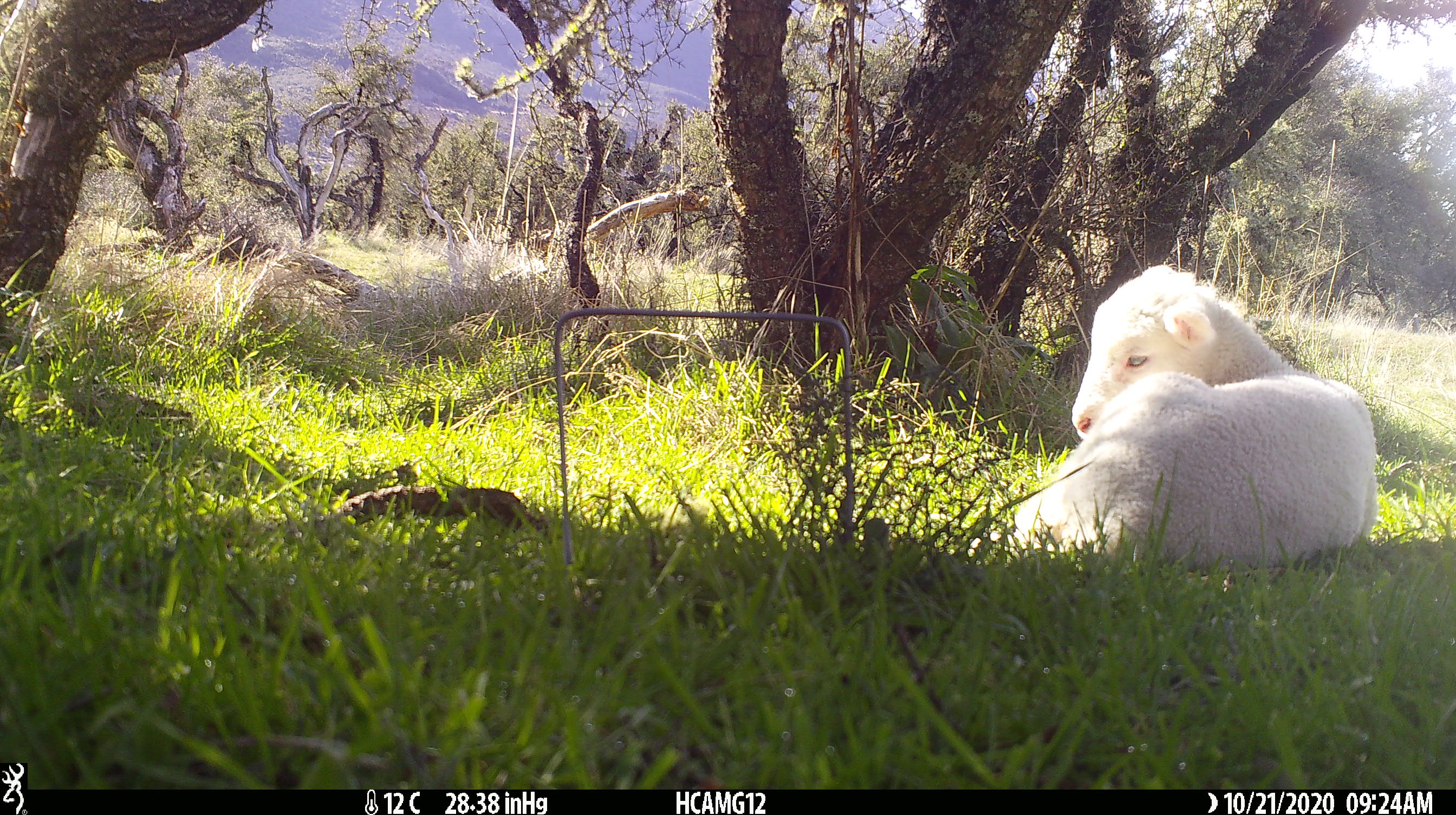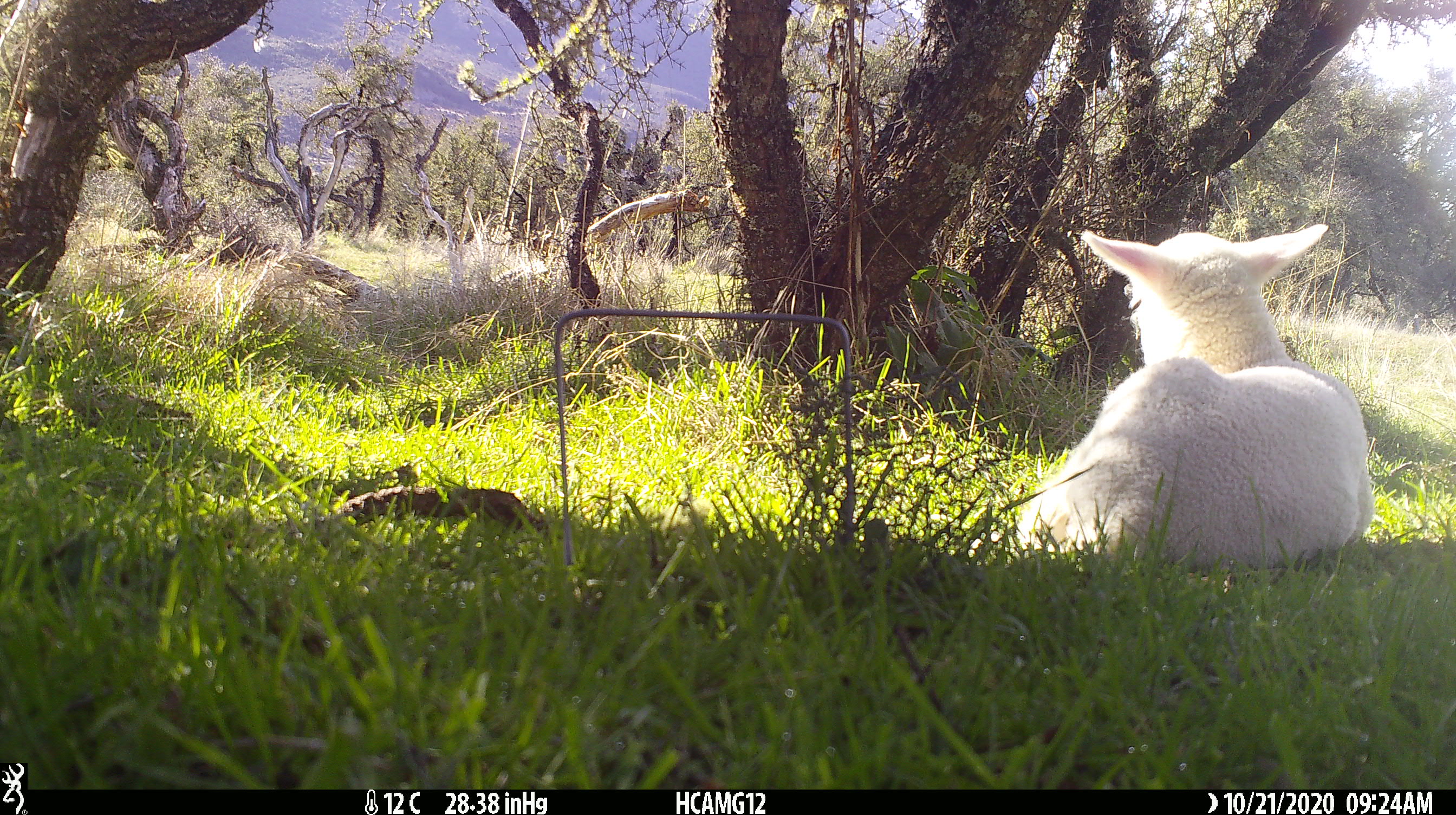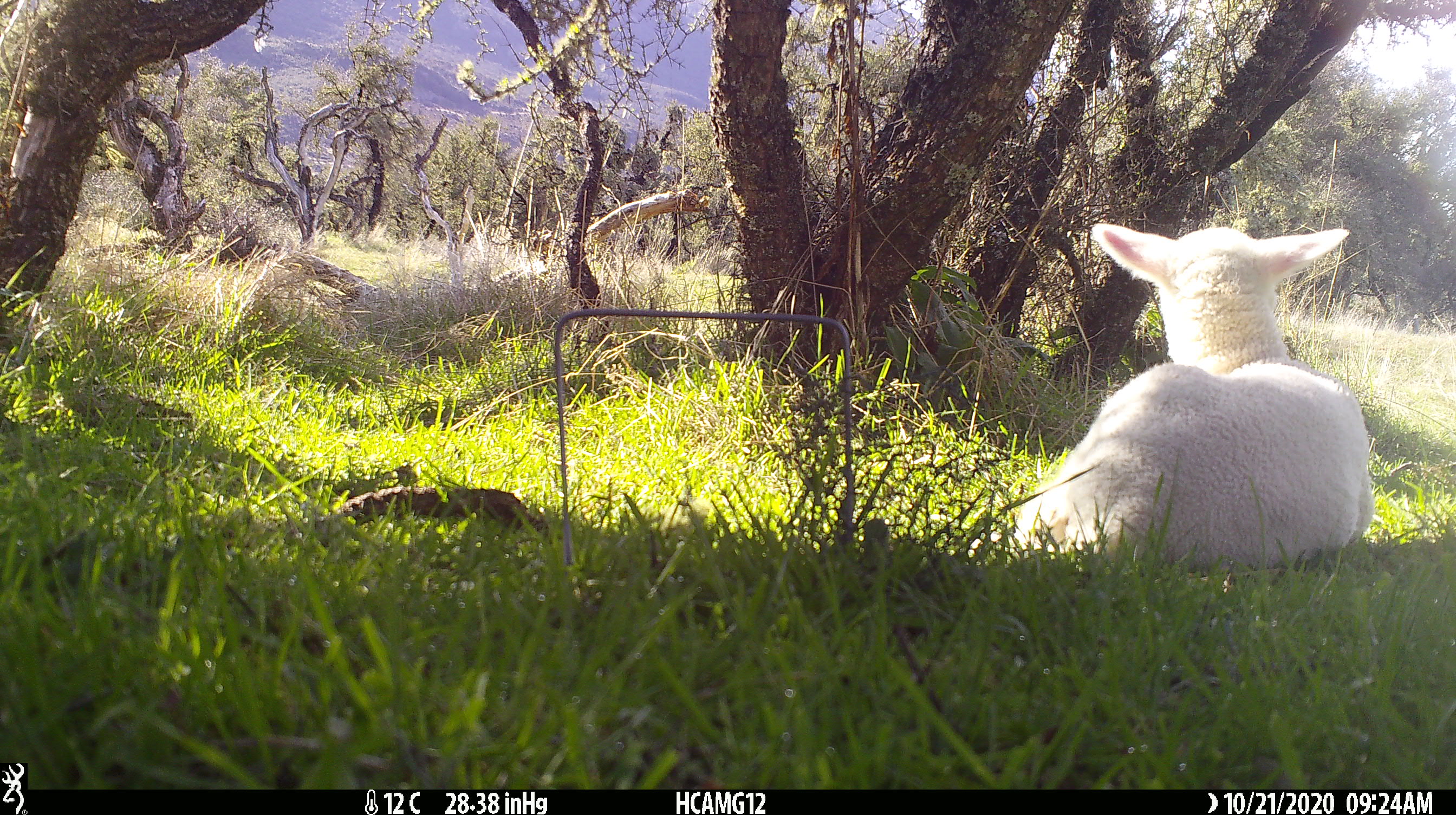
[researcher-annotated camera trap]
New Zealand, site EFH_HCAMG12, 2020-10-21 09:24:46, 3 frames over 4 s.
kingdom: Animalia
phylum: Chordata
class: Mammalia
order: Artiodactyla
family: Bovidae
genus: Ovis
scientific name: Ovis aries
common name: domestic sheep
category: sheep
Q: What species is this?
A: Sheep (domestic sheep) (Ovis aries).